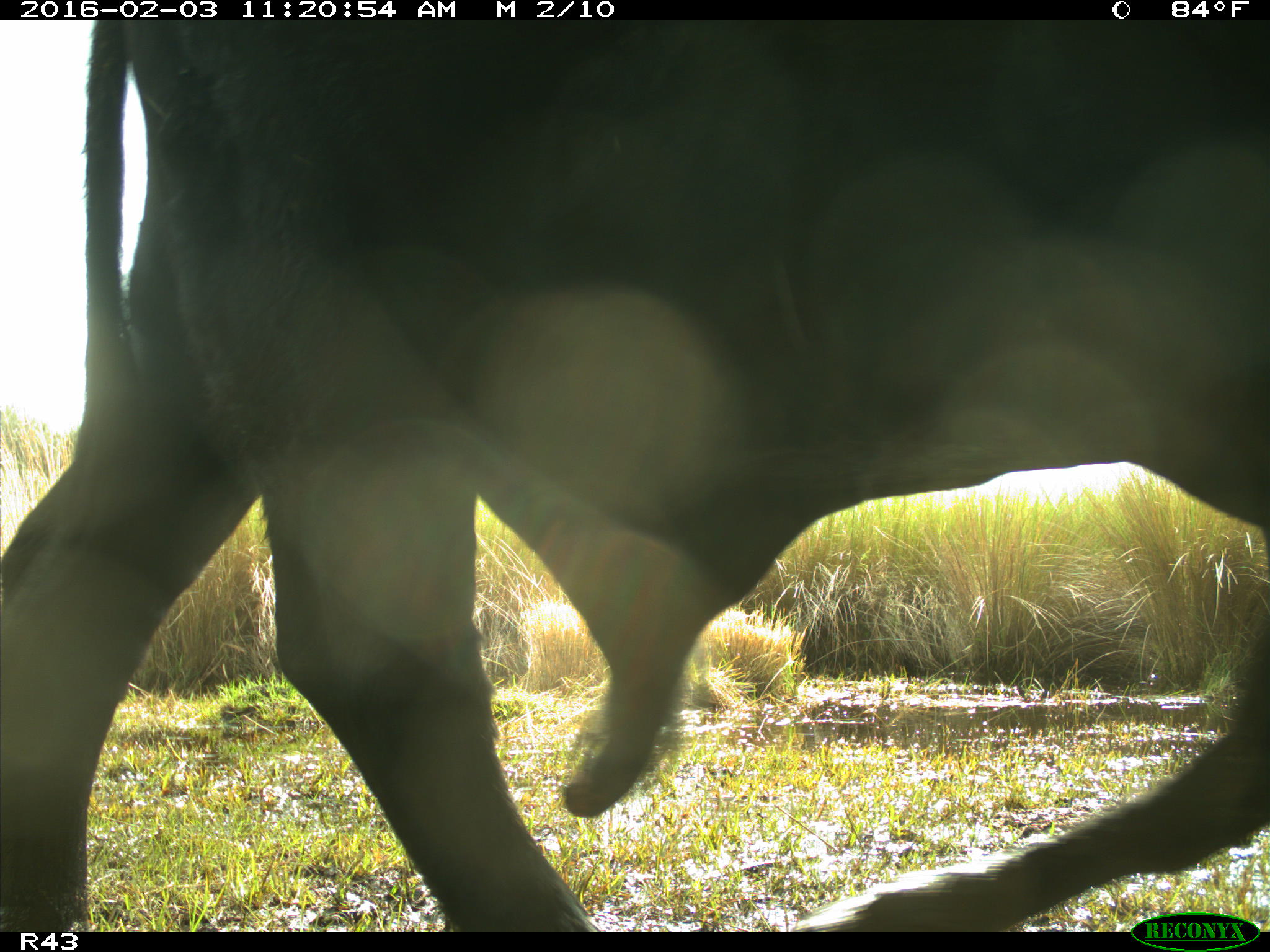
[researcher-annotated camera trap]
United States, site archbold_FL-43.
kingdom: Animalia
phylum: Chordata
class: Mammalia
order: Artiodactyla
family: Bovidae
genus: Bos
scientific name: Bos taurus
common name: domestic cow